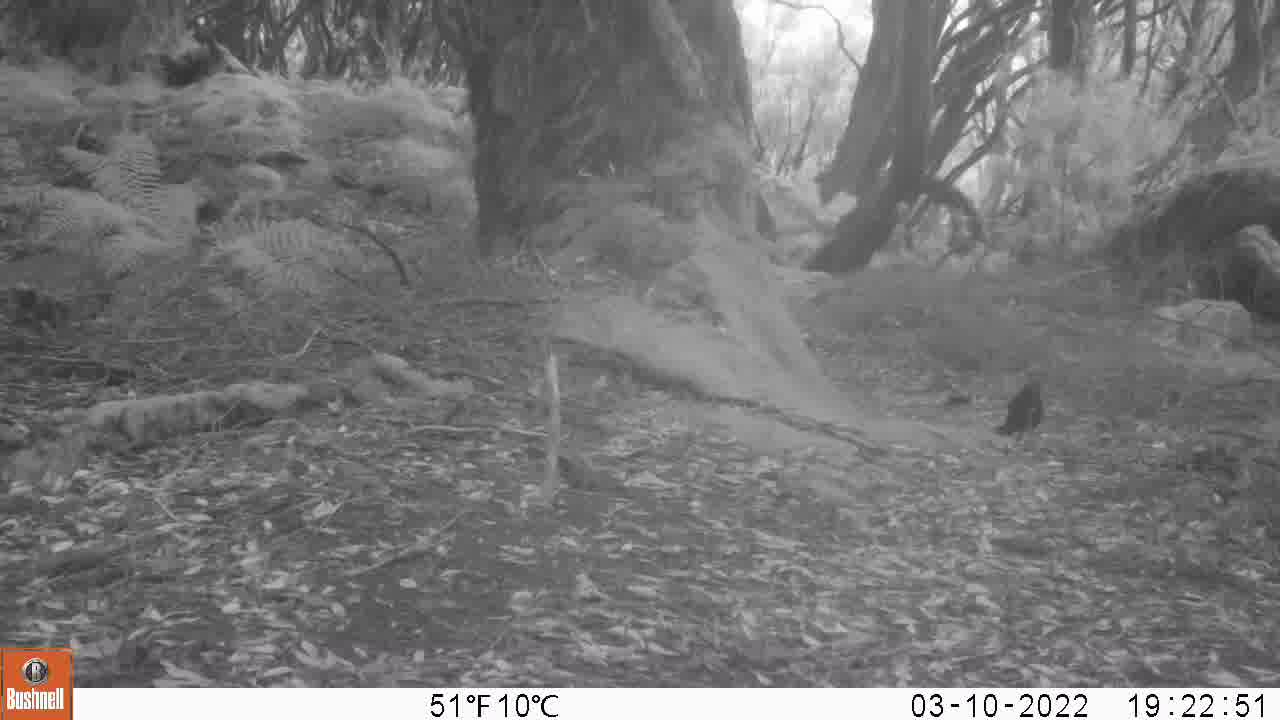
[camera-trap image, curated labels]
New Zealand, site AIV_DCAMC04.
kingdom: Animalia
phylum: Chordata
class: Aves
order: Passeriformes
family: Turdidae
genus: Turdus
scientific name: Turdus merula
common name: eurasian blackbird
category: blackbird